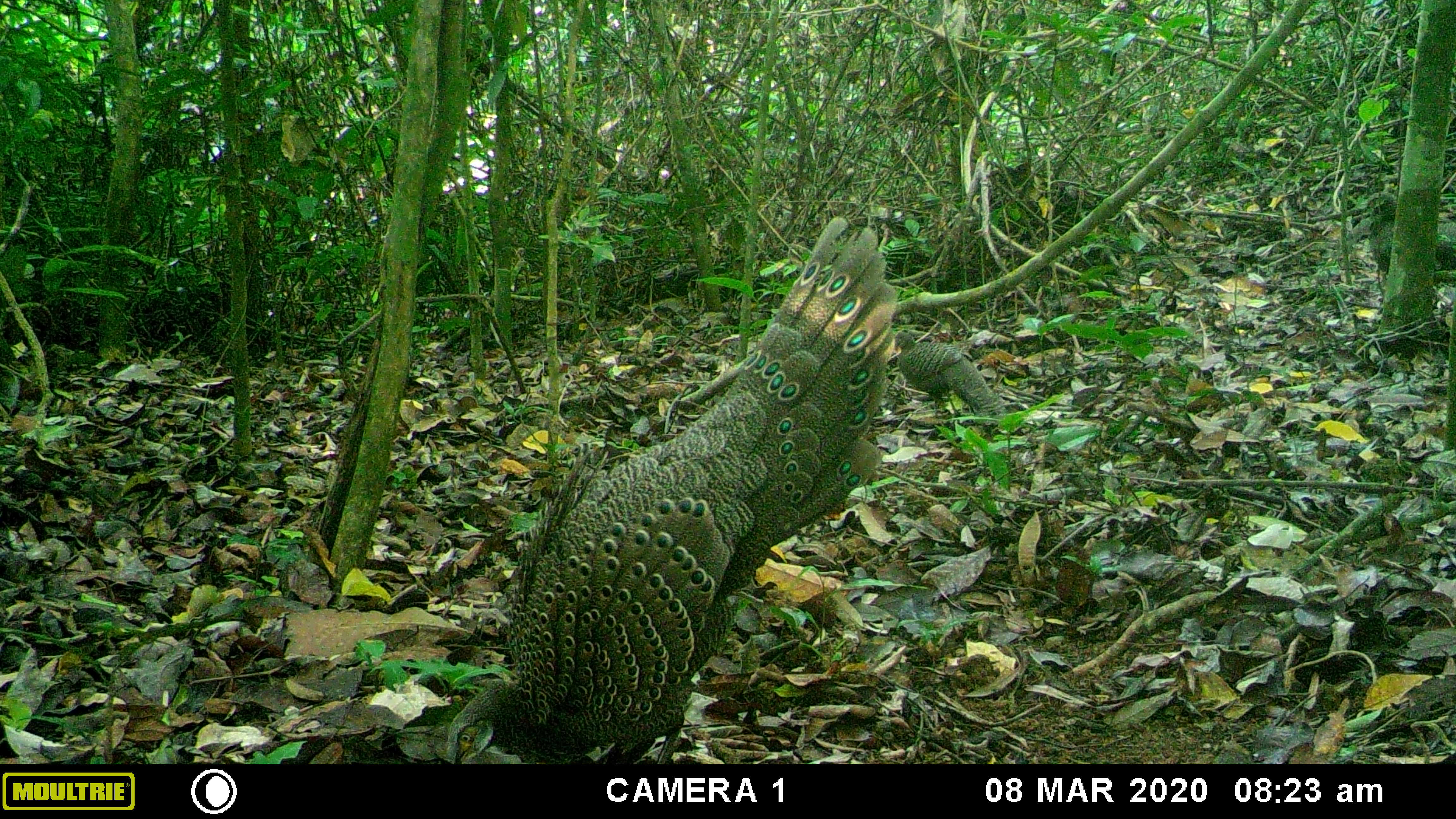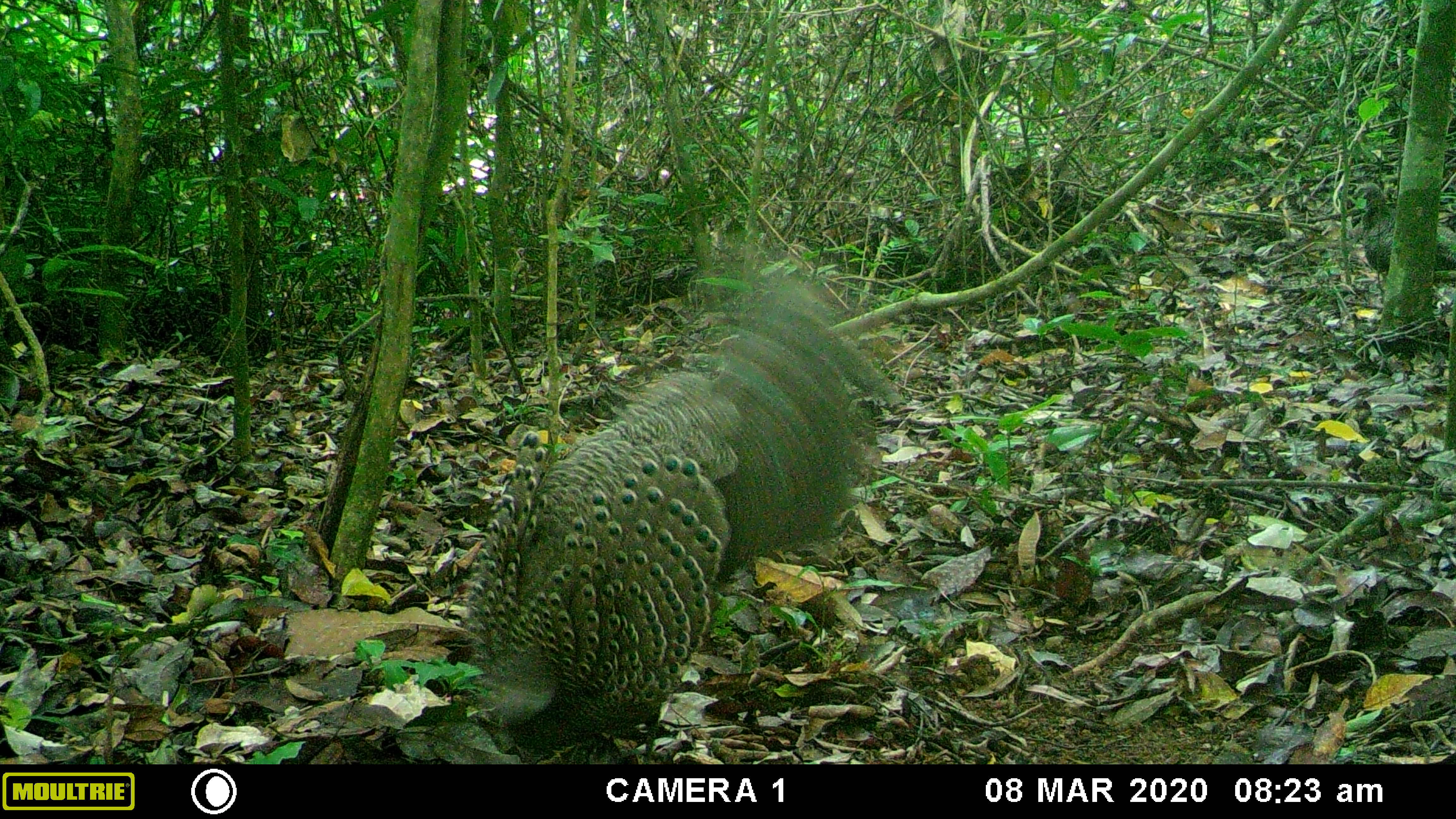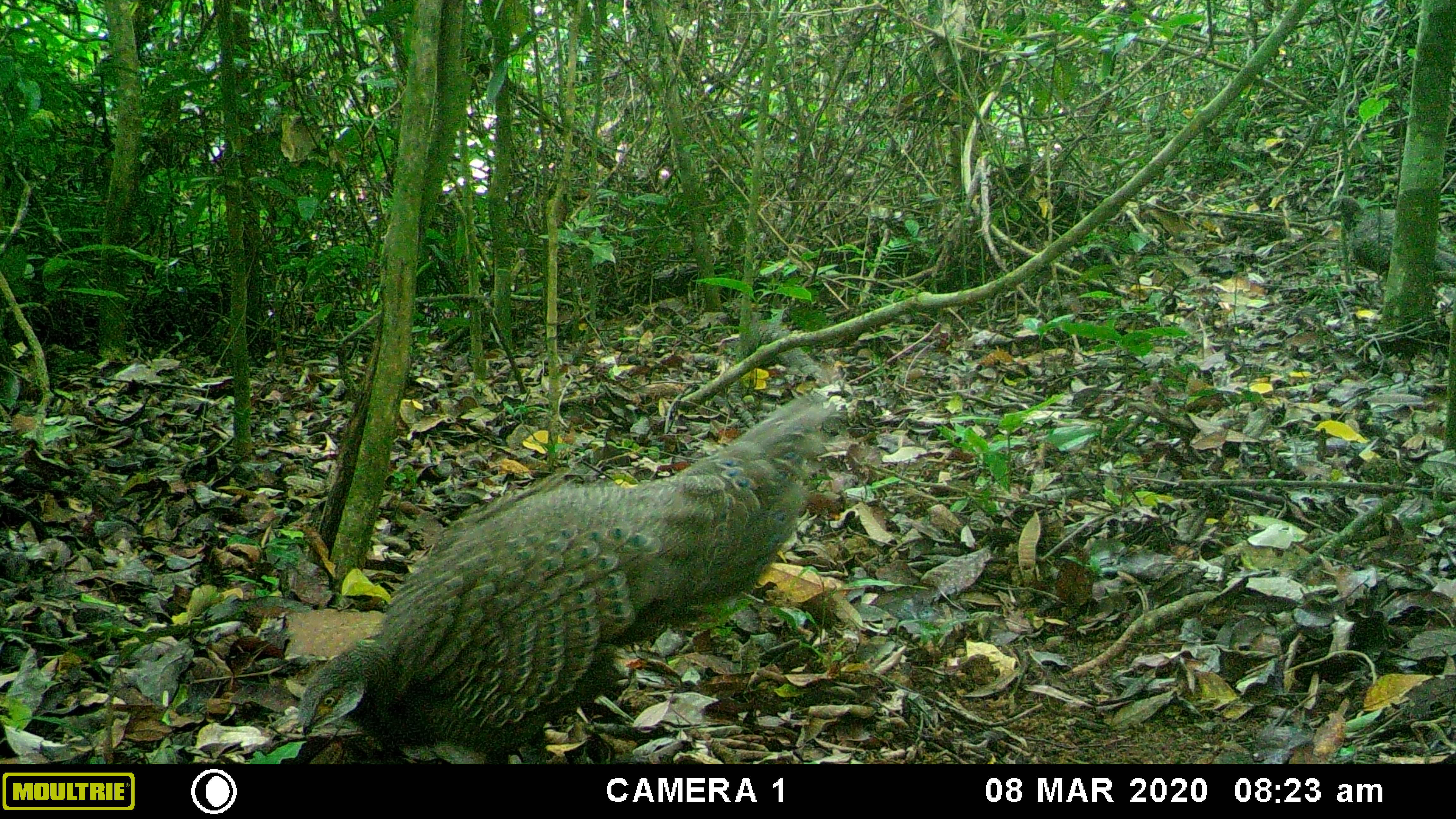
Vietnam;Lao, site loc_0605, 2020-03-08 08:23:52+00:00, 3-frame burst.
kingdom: Animalia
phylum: Chordata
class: Aves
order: Galliformes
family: Phasianidae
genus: Polyplectron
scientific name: Polyplectron bicalcaratum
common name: gray peacock-pheasant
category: grey peacock pheasant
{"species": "grey peacock pheasant (gray peacock-pheasant) (Polyplectron bicalcaratum)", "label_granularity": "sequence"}